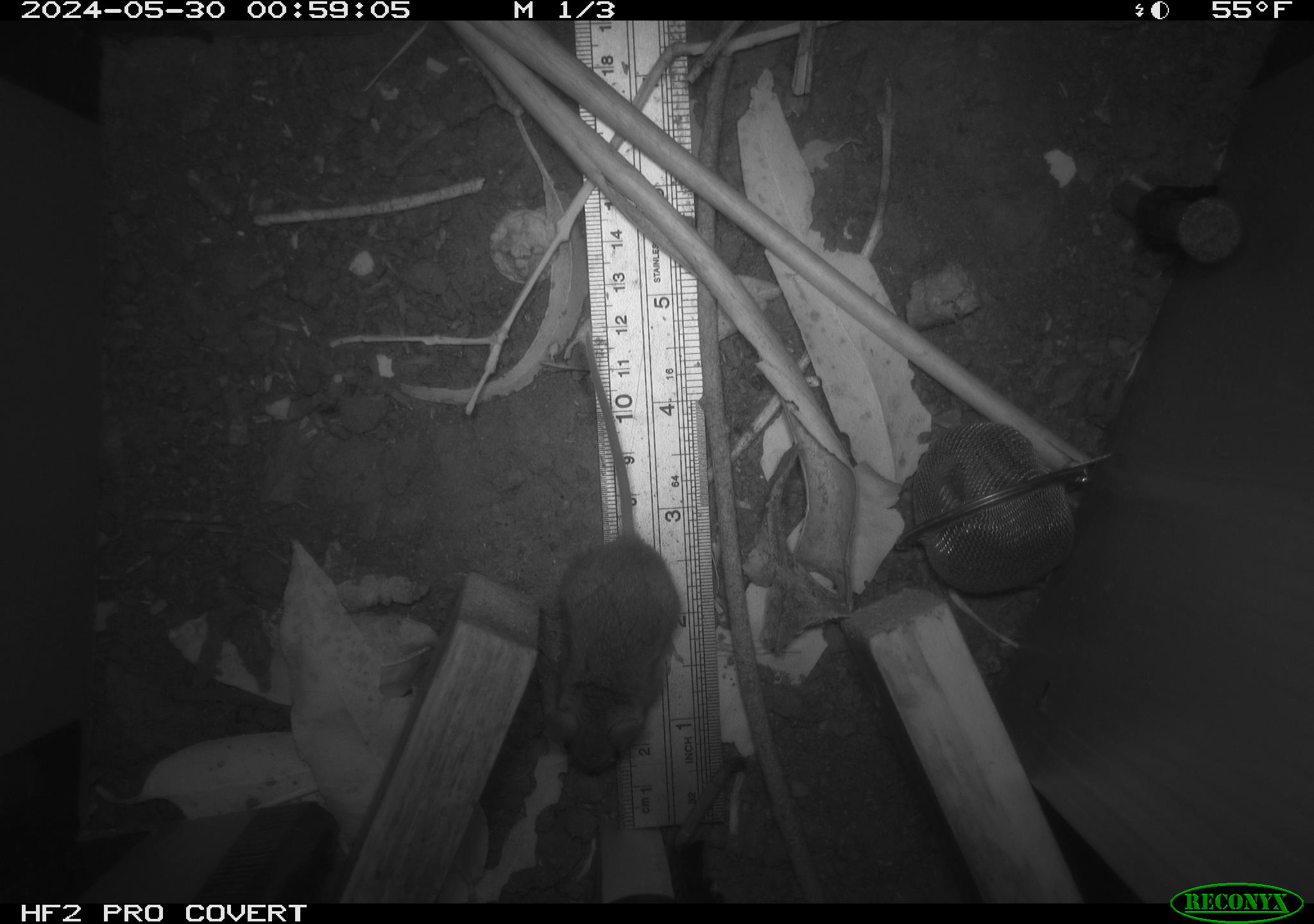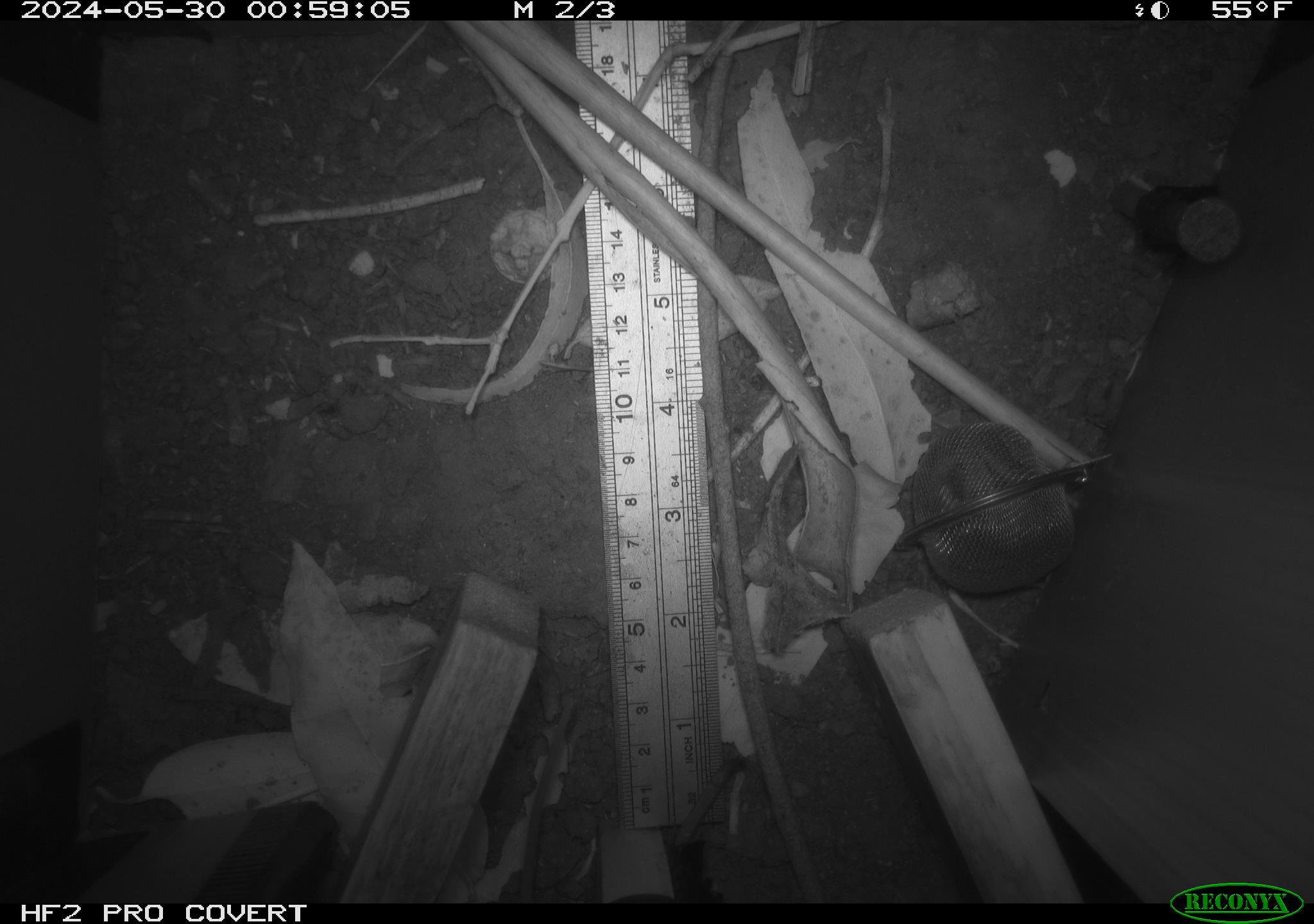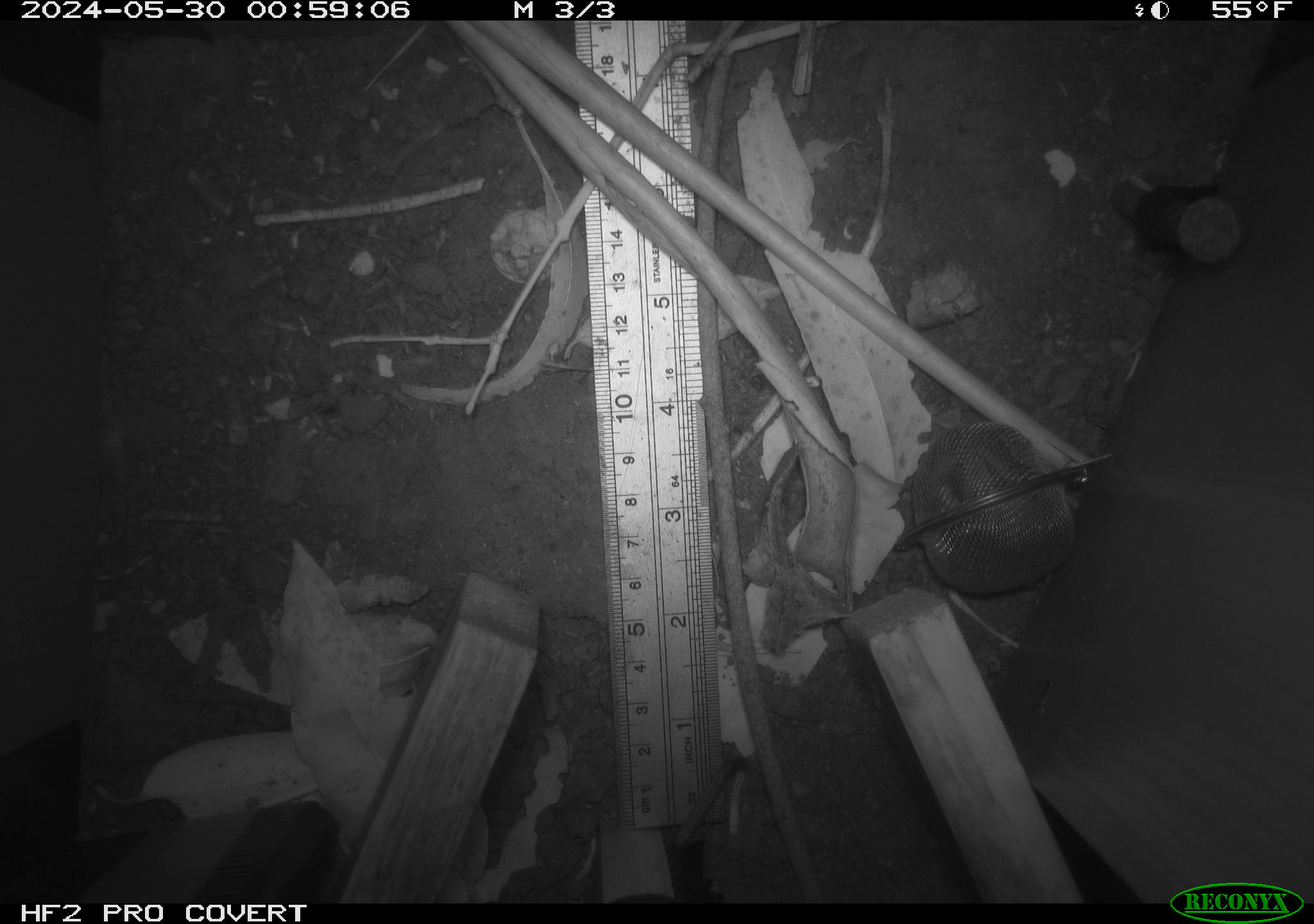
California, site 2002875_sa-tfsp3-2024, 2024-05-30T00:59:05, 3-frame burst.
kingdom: Animalia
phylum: Chordata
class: Mammalia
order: Rodentia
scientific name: Rodentia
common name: mouse species